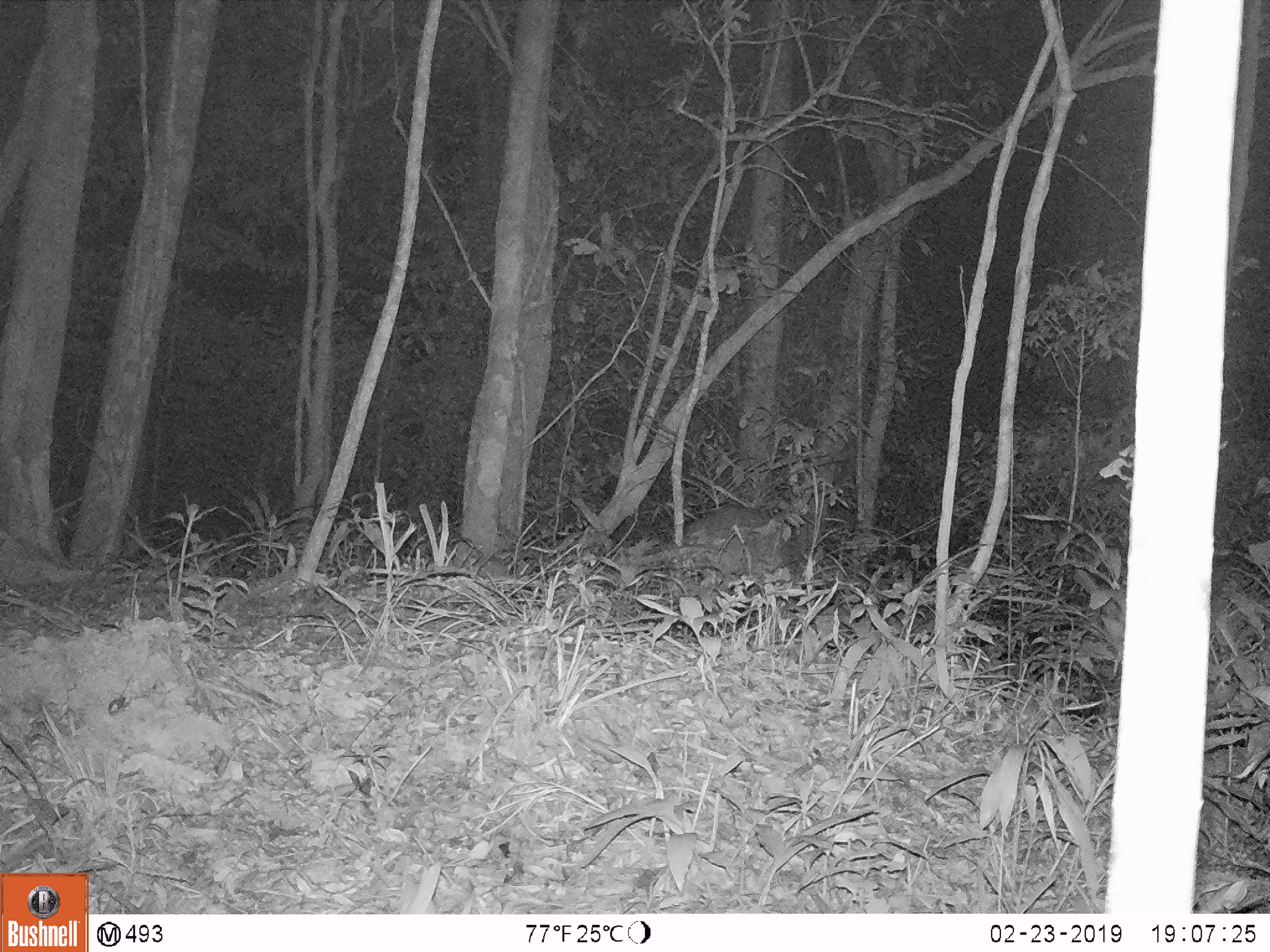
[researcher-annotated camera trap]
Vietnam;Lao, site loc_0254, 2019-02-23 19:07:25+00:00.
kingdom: Animalia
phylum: Chordata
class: Mammalia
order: Artiodactyla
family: Cervidae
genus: Muntiacus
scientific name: Muntiacus vuquangensis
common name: large-antlered muntjac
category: large antlered muntjac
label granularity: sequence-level